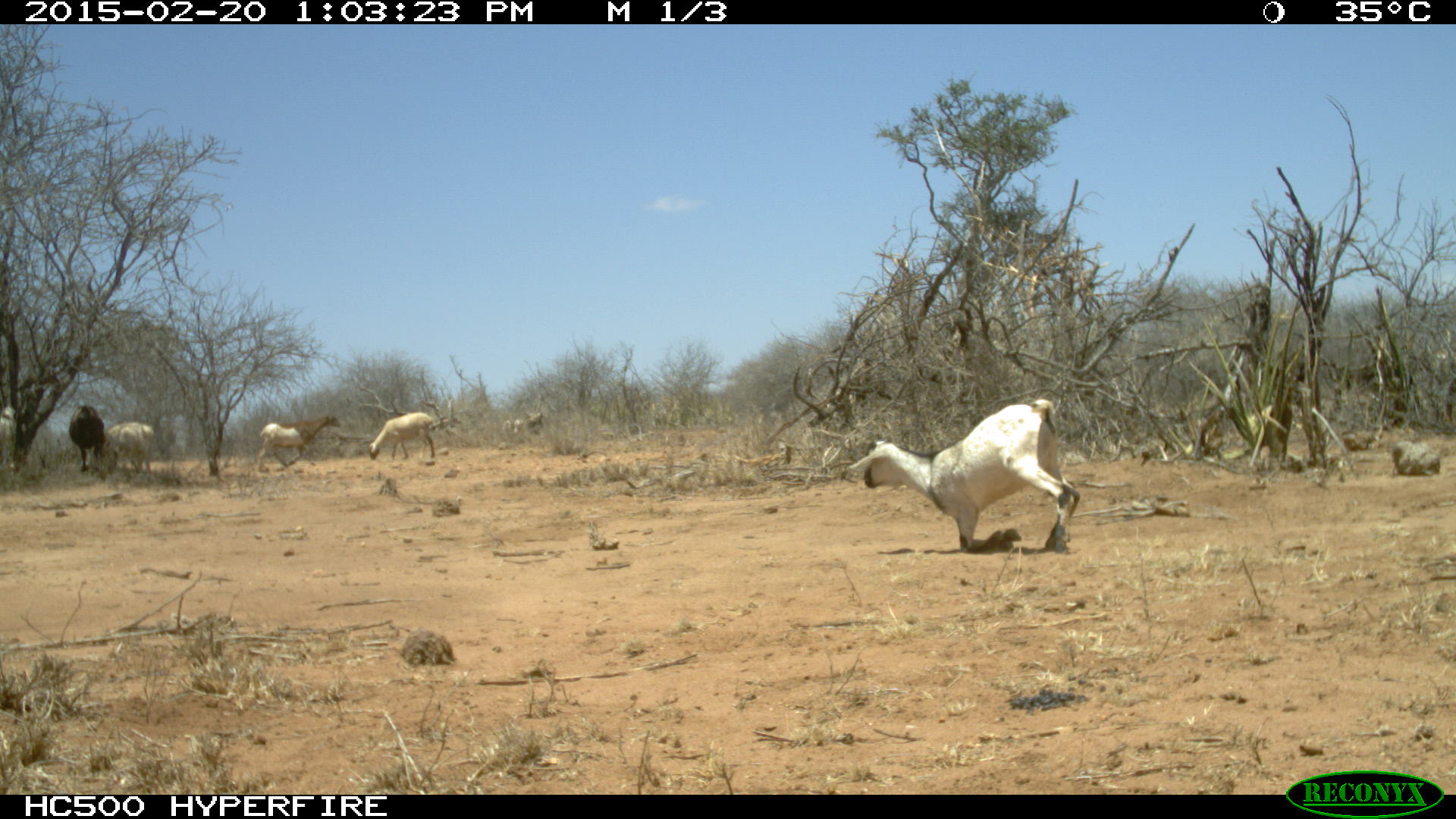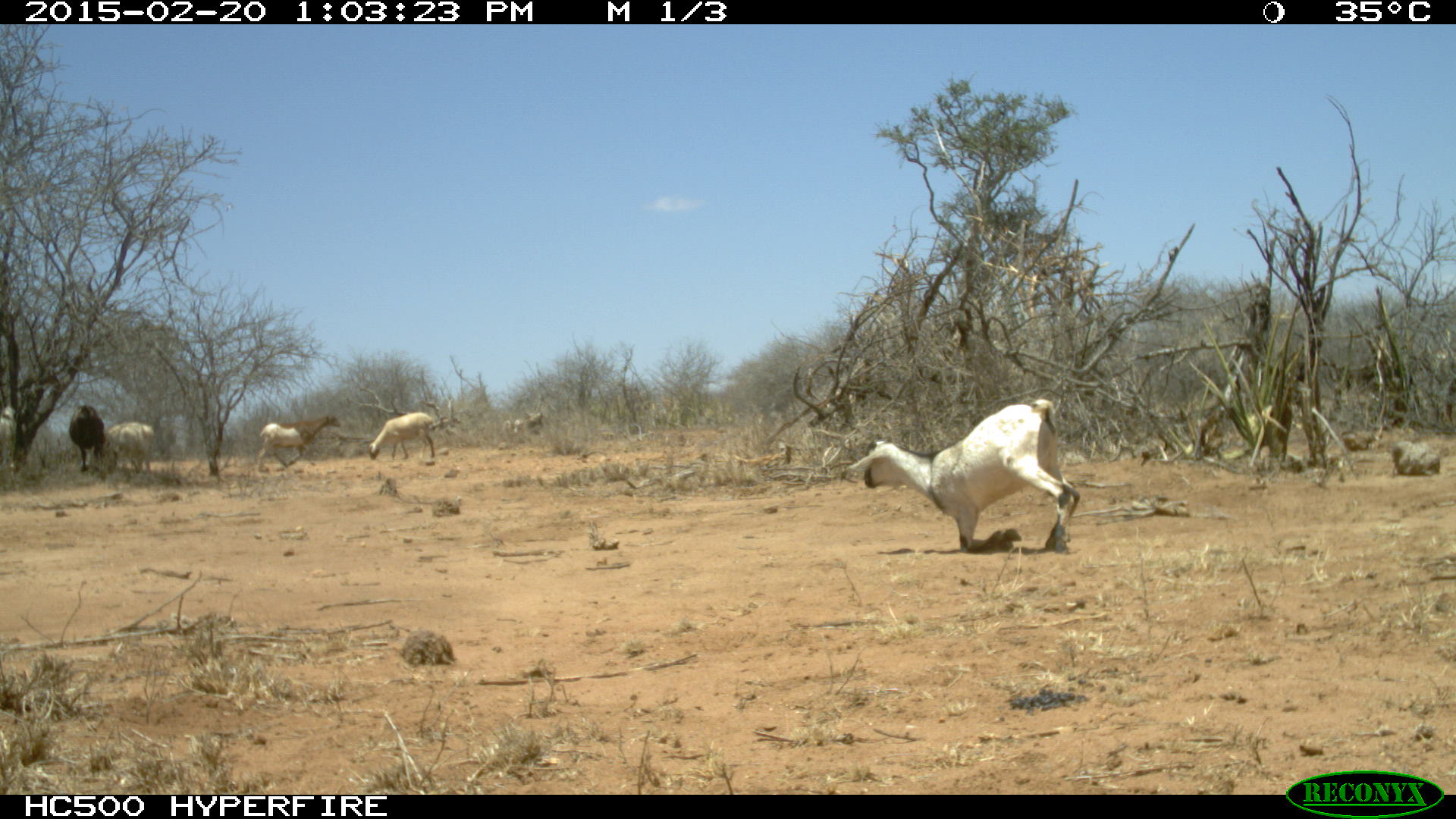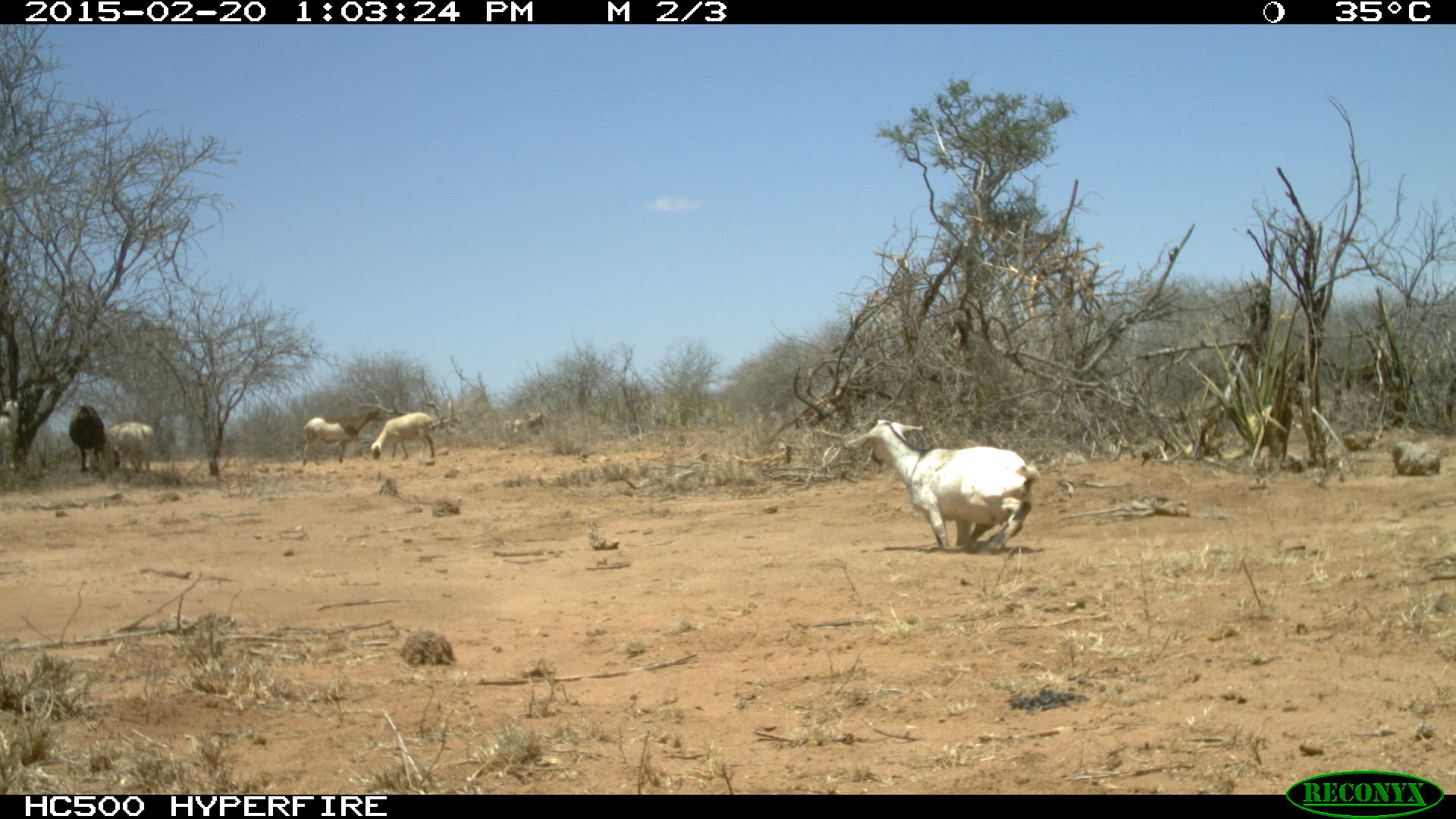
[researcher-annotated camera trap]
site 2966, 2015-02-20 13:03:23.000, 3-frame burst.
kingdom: Animalia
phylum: Chordata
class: Mammalia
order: Artiodactyla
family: Bovidae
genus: Ovis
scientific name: Ovis aries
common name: domestic sheep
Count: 6.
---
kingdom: Animalia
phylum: Chordata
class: Mammalia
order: Artiodactyla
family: Bovidae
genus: Capra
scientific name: Capra aegagrus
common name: wild goat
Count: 3.